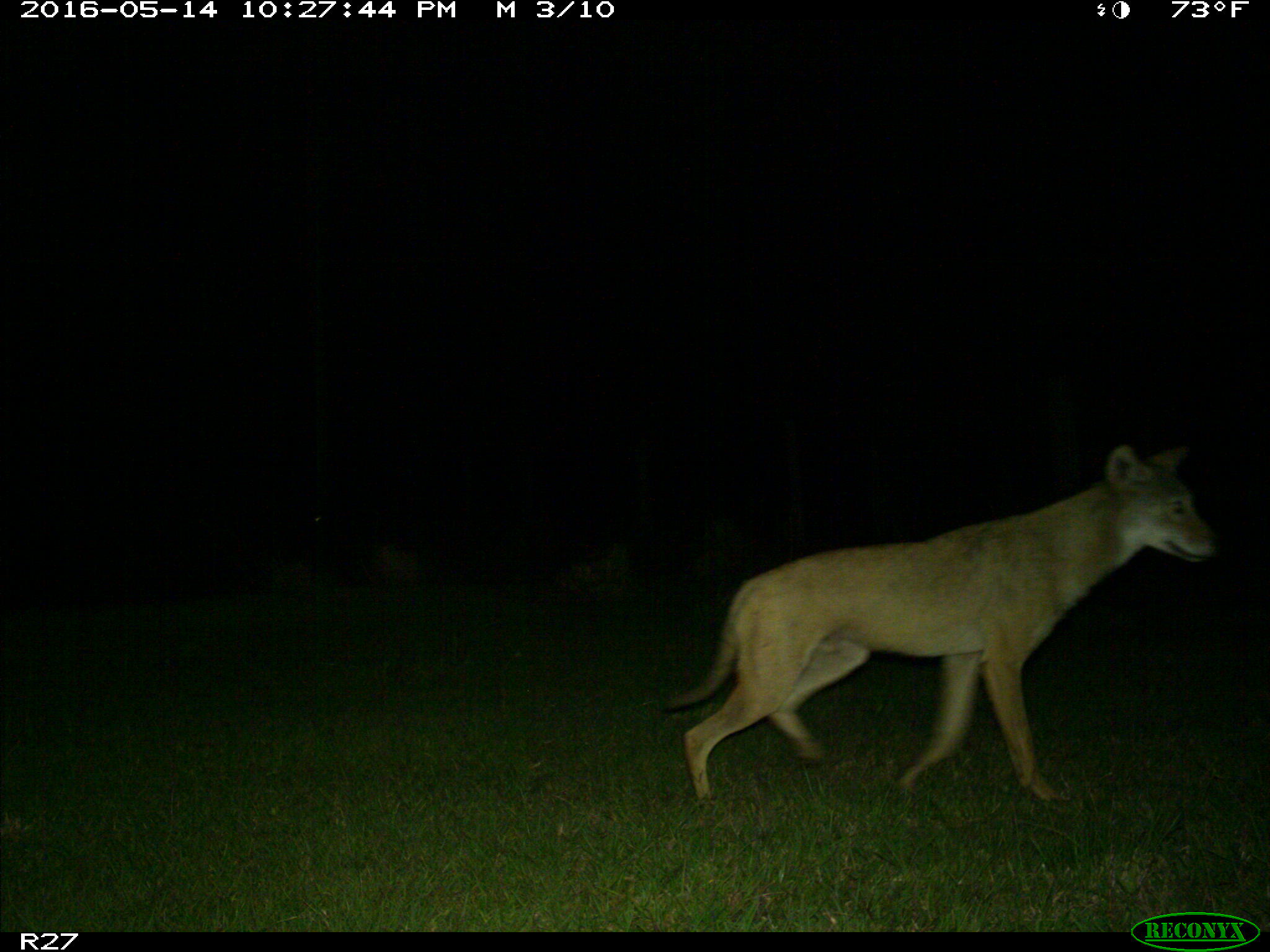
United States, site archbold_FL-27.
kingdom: Animalia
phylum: Chordata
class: Mammalia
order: Carnivora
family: Canidae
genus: Canis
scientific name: Canis latrans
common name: coyote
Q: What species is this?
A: Canis latrans (coyote).